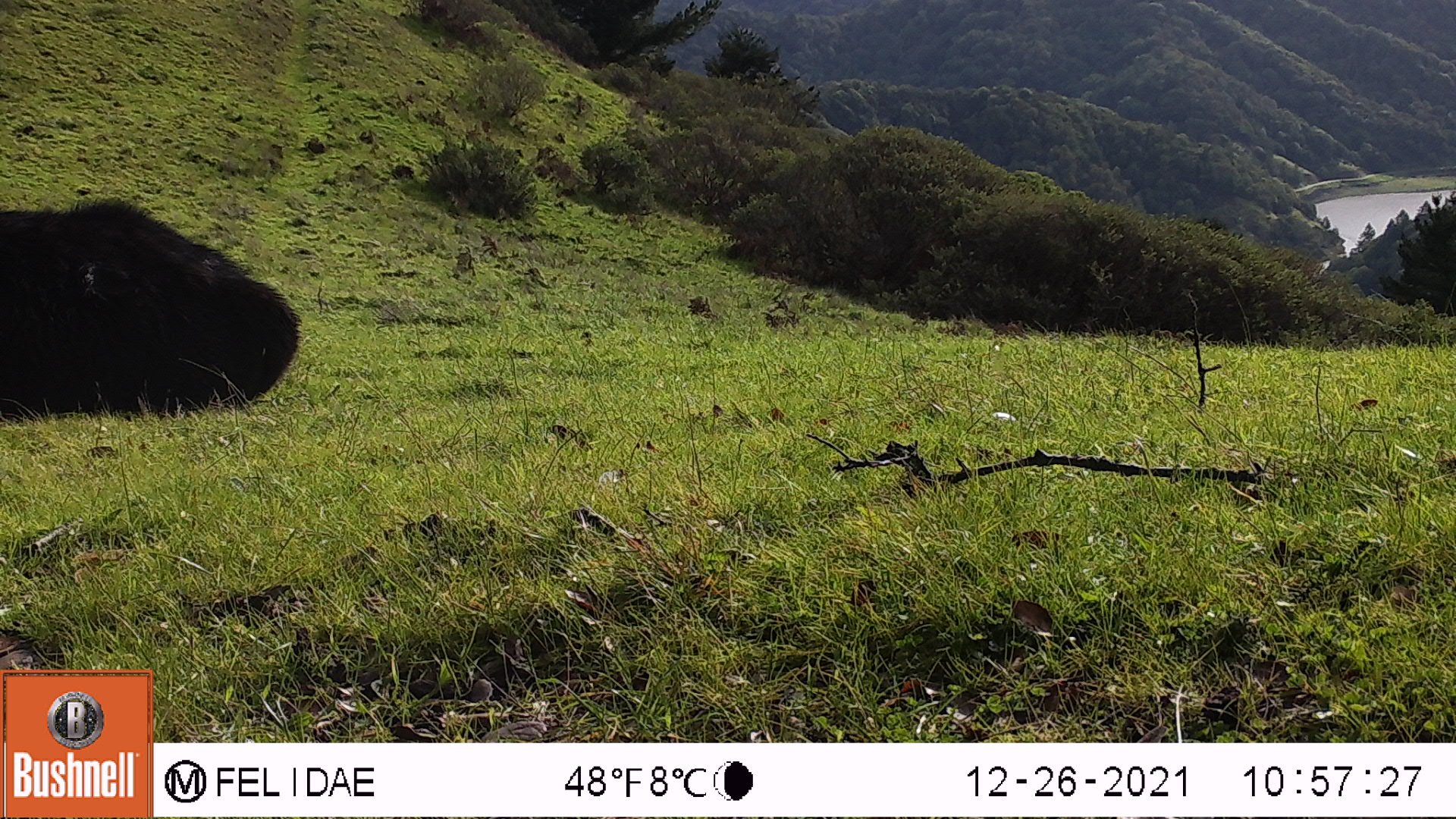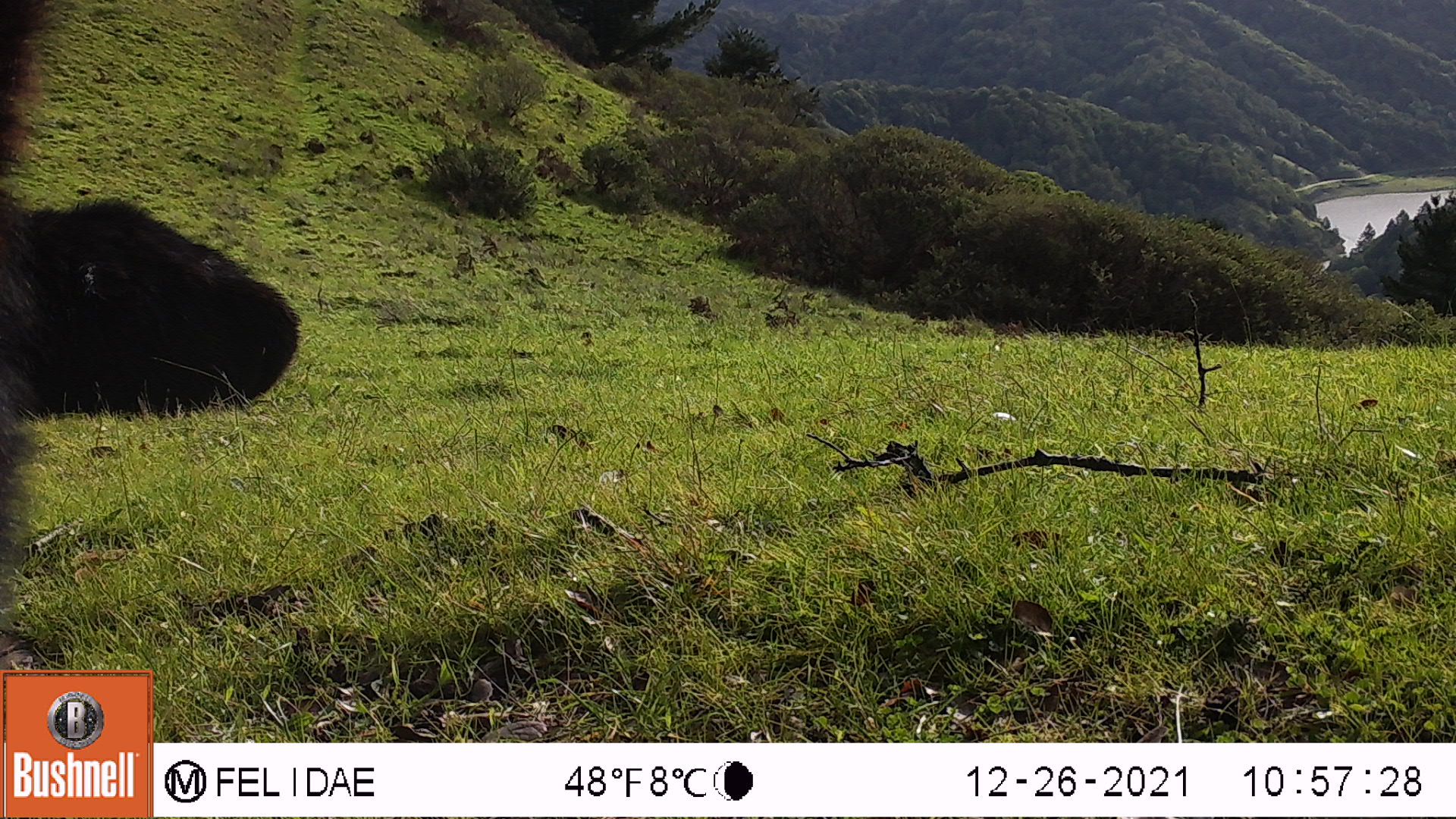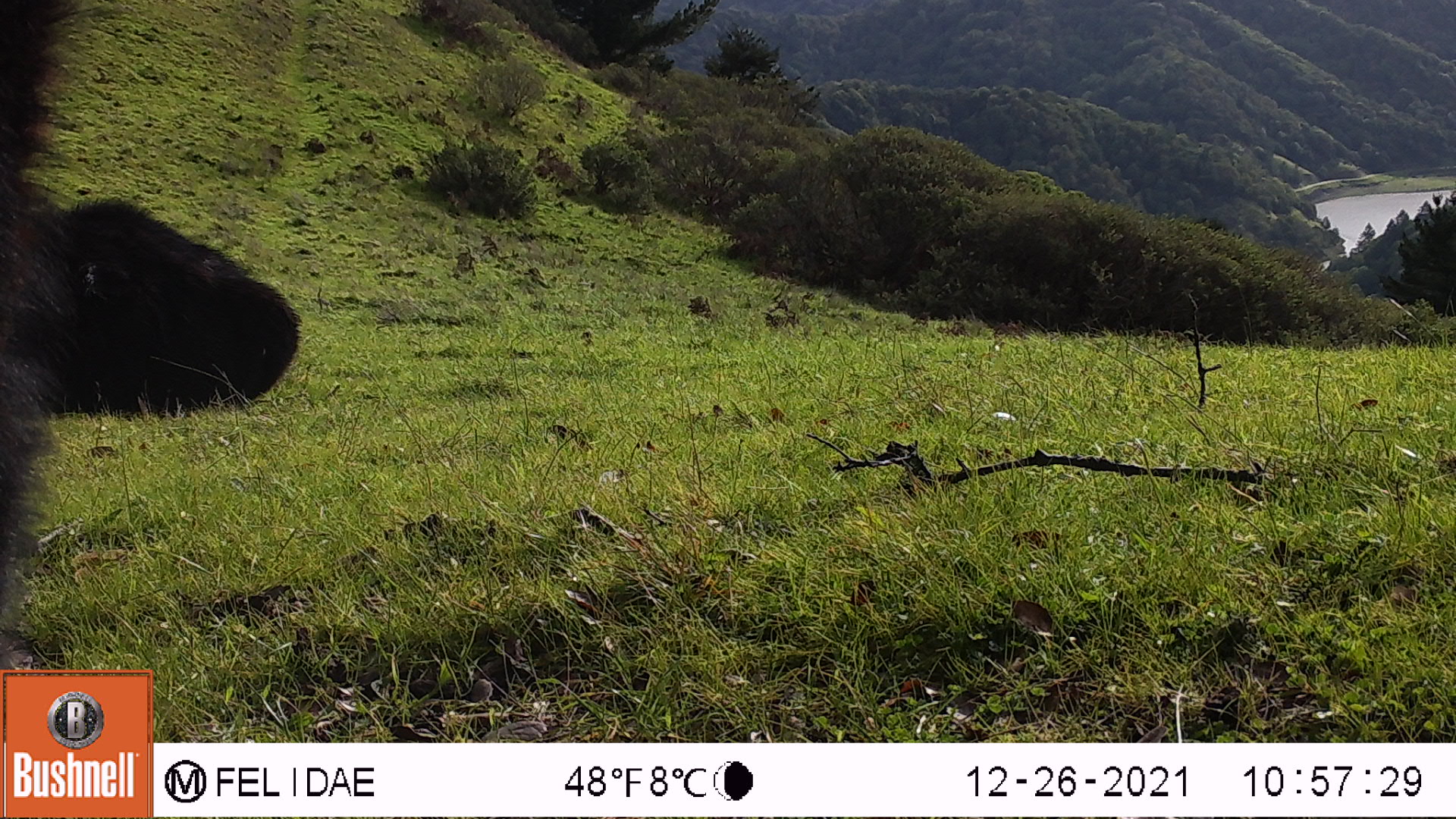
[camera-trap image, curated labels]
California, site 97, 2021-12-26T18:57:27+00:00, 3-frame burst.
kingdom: Animalia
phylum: Chordata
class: Mammalia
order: Artiodactyla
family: Bovidae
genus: Bos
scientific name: Bos taurus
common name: domestic cattle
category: cattle